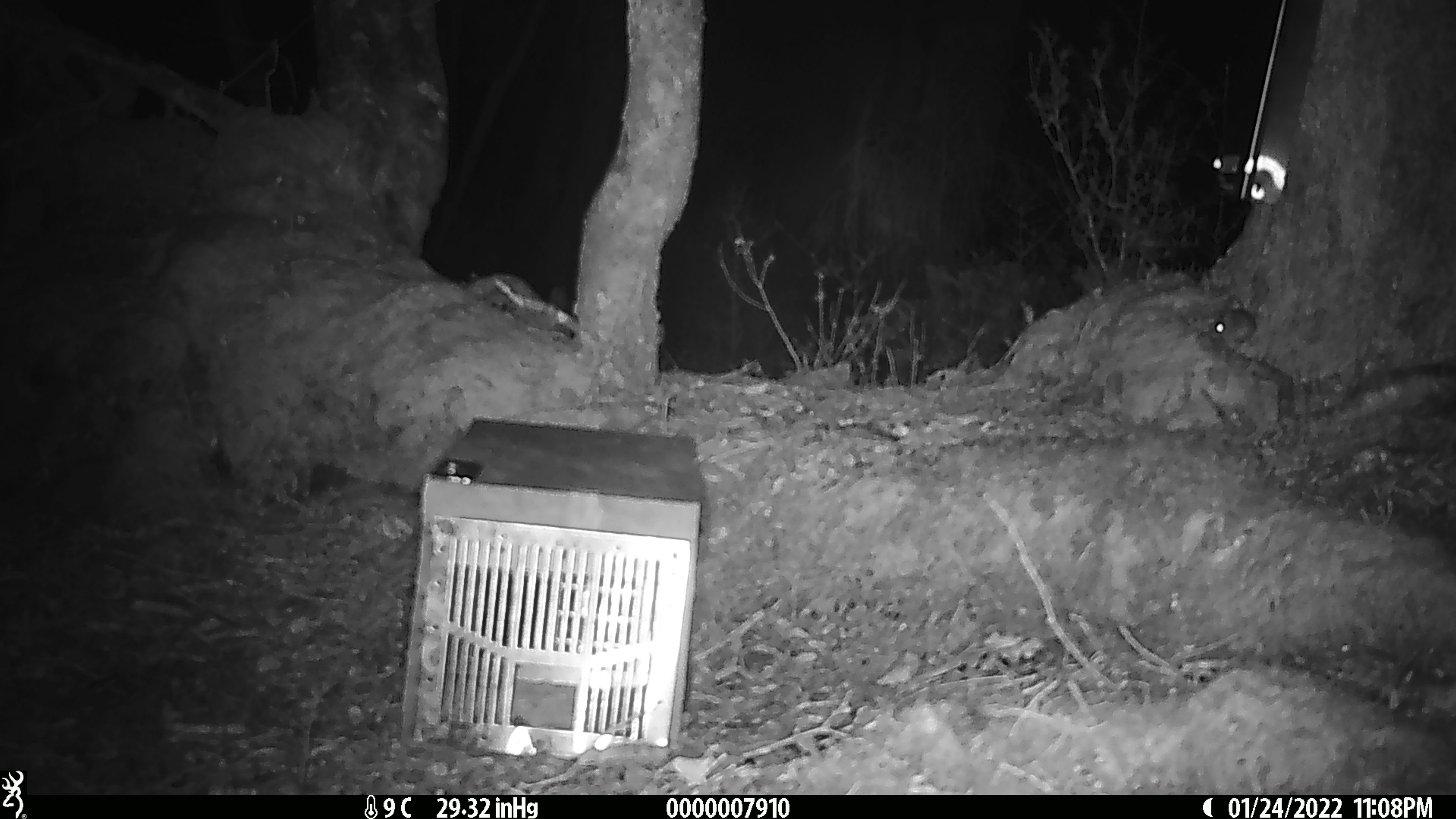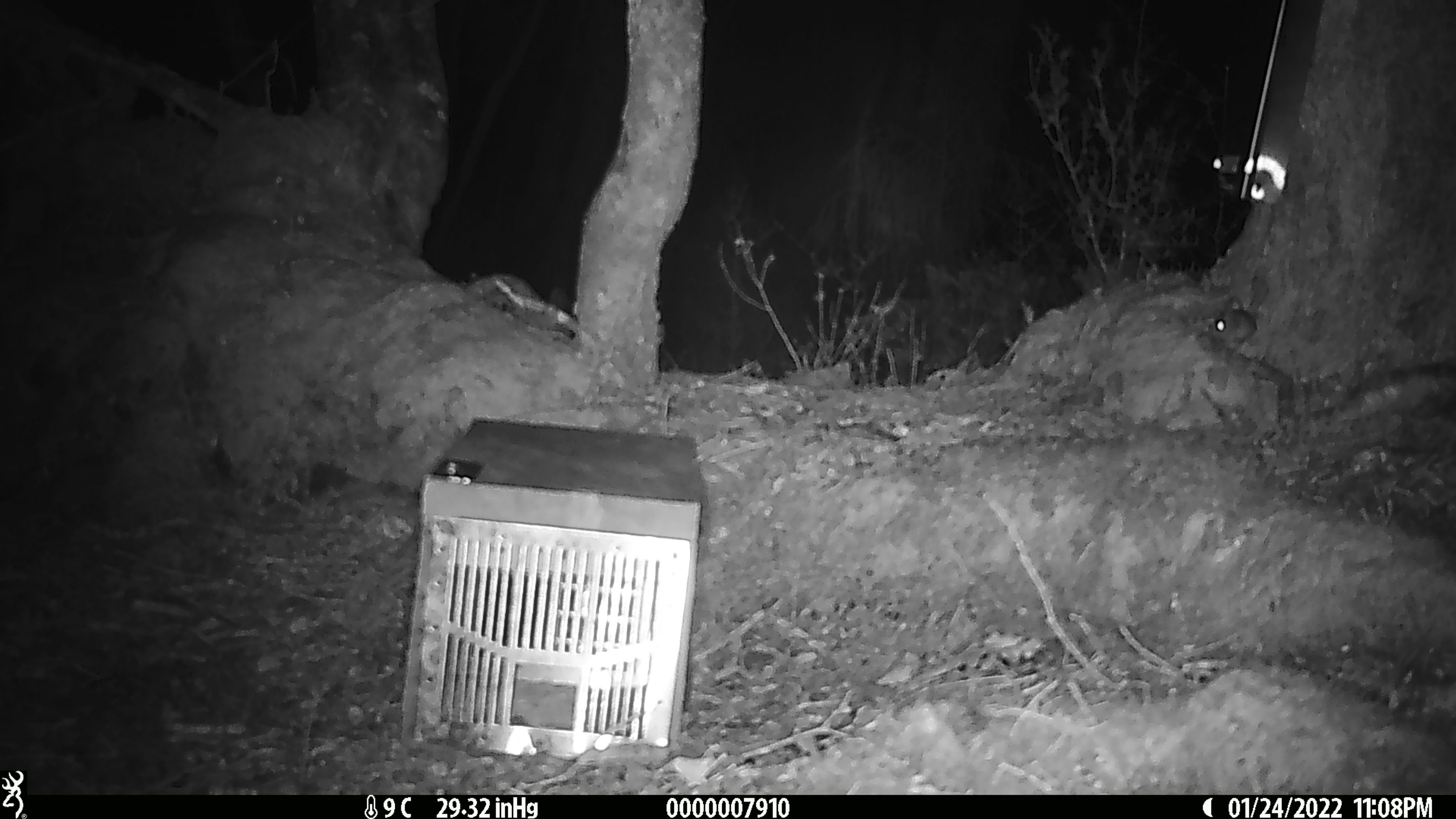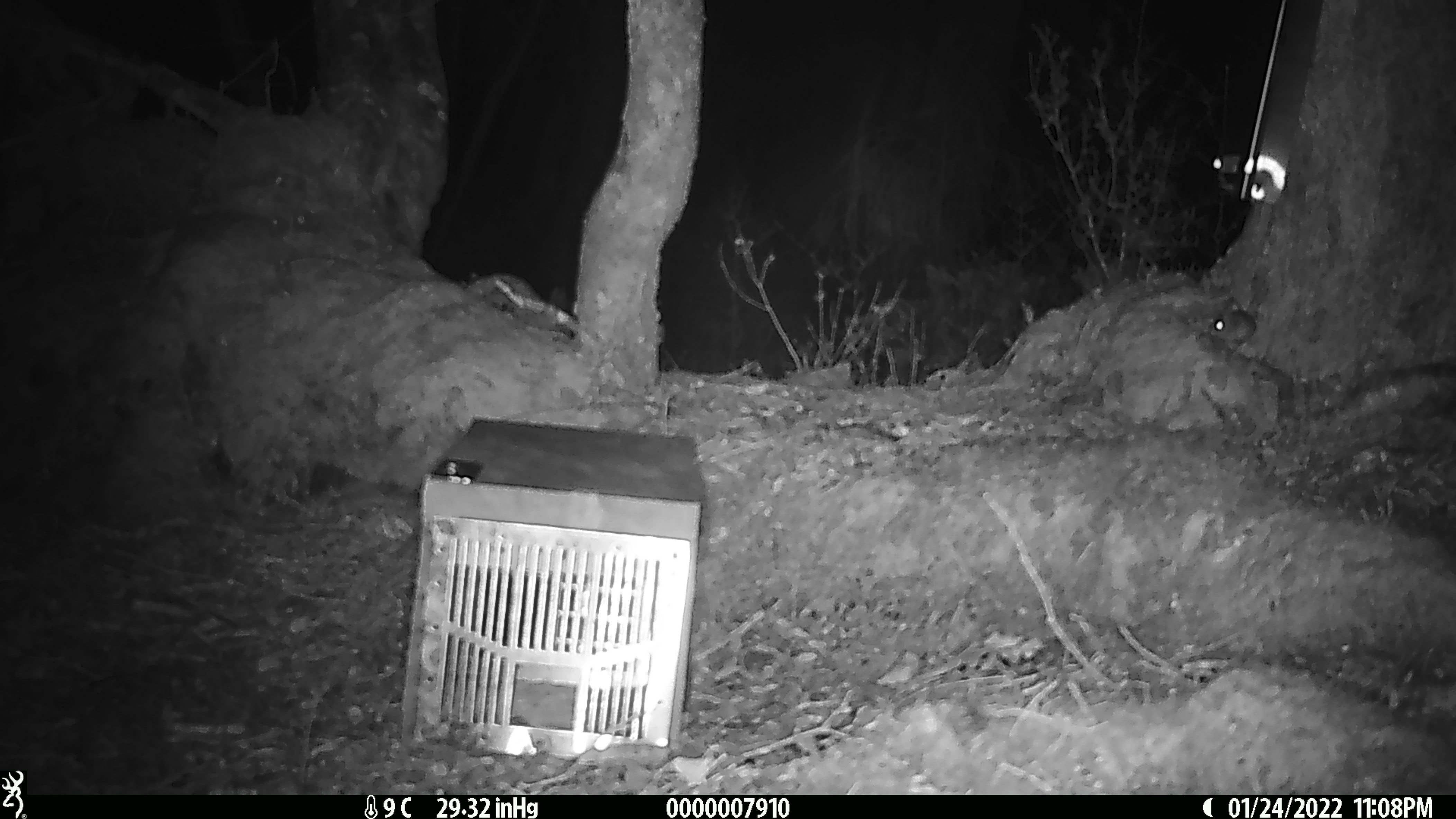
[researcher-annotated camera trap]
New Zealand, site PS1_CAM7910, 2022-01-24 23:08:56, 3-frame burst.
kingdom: Animalia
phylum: Chordata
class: Mammalia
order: Rodentia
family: Muridae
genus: Mus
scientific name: Mus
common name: mouse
Mouse (Mus).